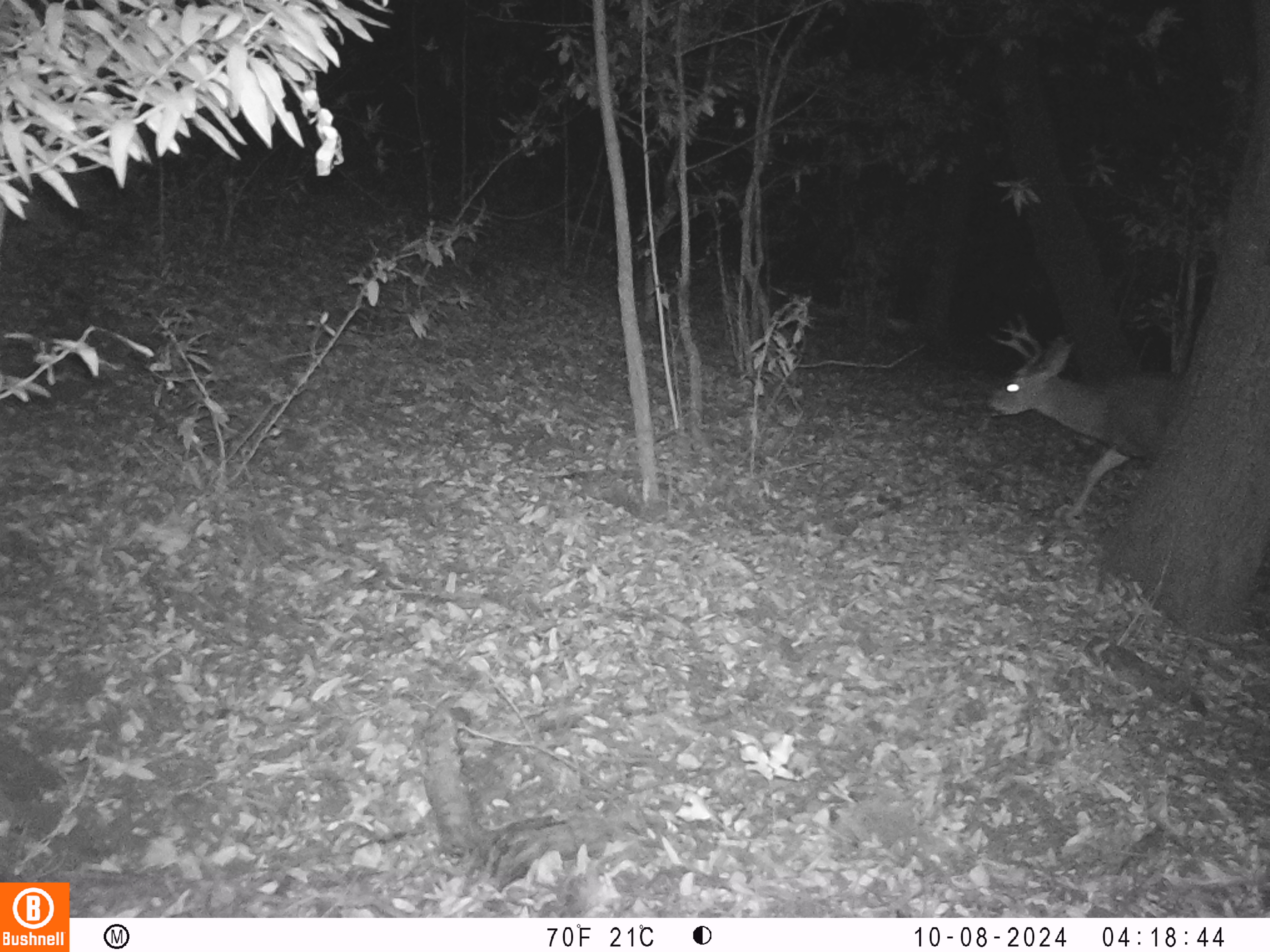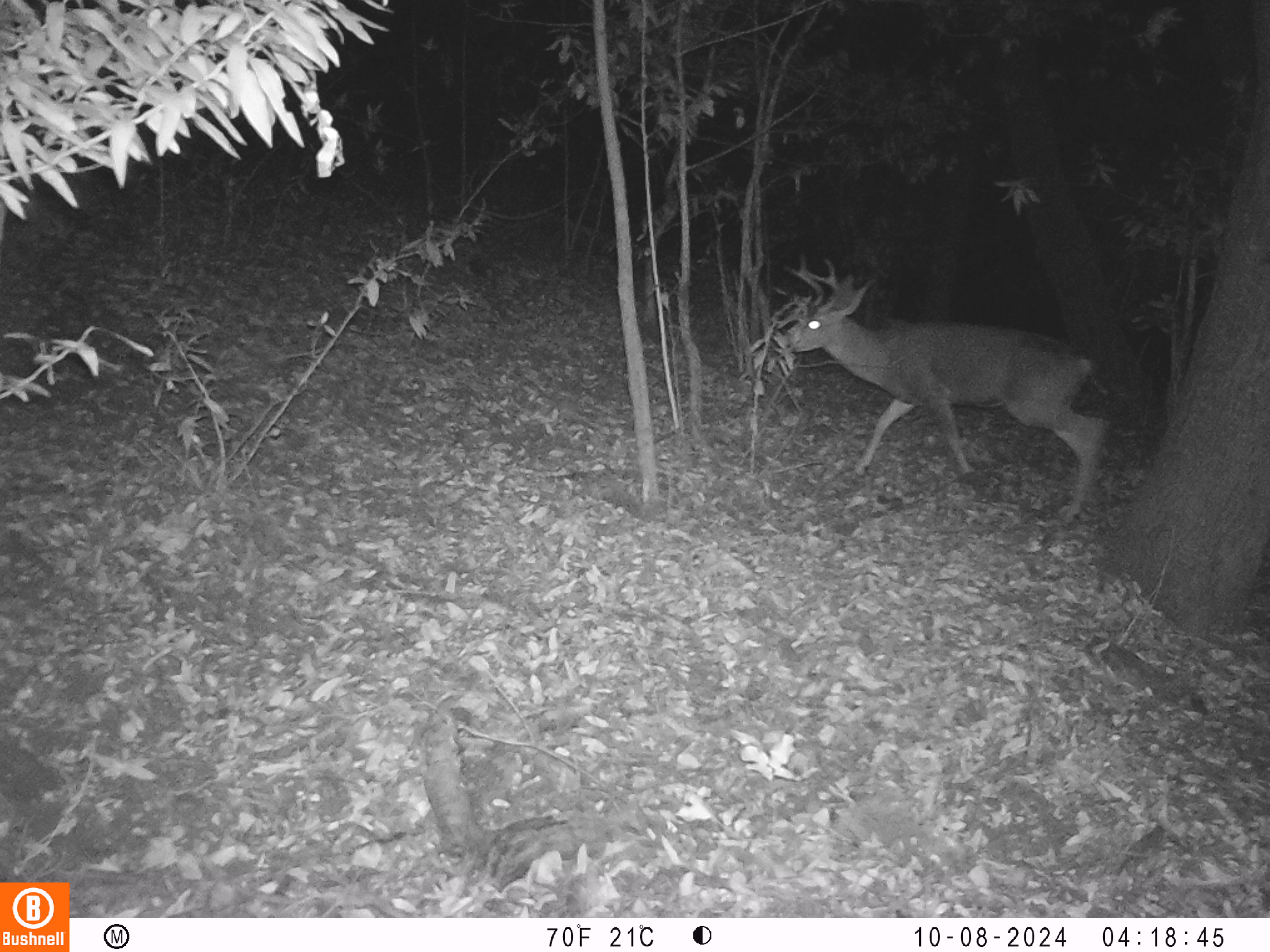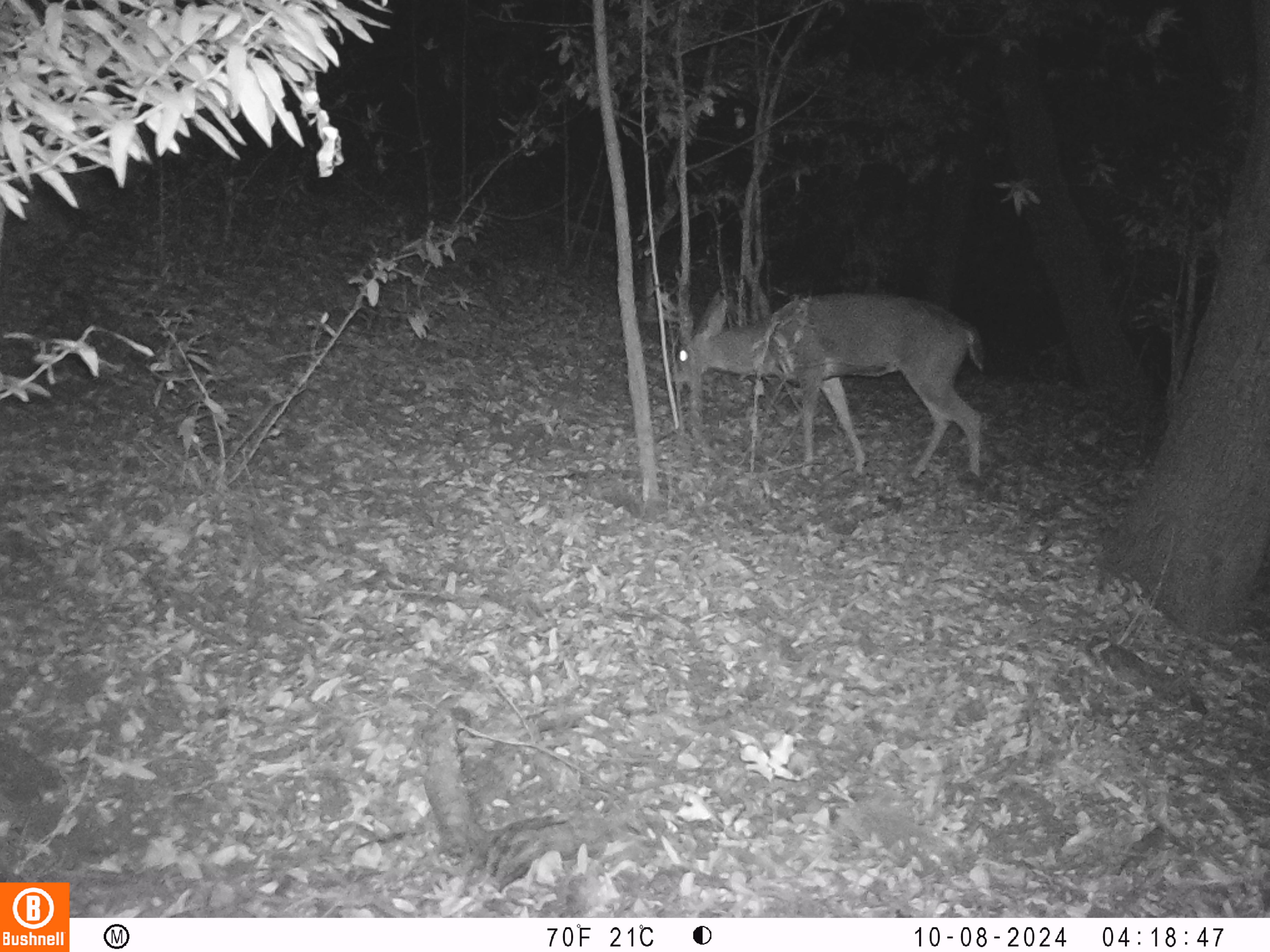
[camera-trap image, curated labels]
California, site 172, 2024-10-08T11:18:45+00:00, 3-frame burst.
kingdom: Animalia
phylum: Chordata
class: Mammalia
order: Artiodactyla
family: Cervidae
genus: Odocoileus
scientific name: Odocoileus hemionus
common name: mule deer